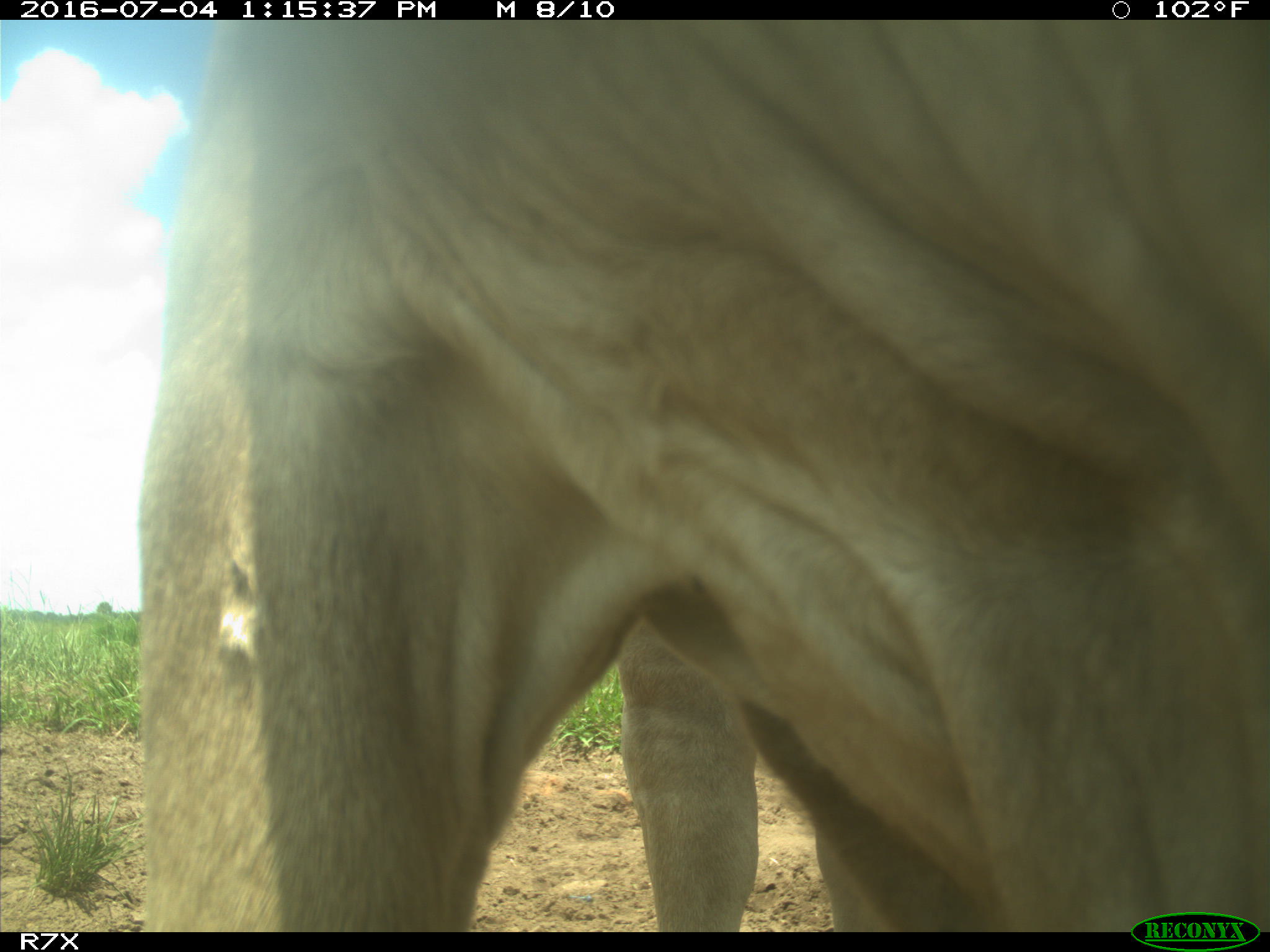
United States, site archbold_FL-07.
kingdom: Animalia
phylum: Chordata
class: Mammalia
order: Artiodactyla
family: Bovidae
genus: Bos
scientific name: Bos taurus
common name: domestic cow